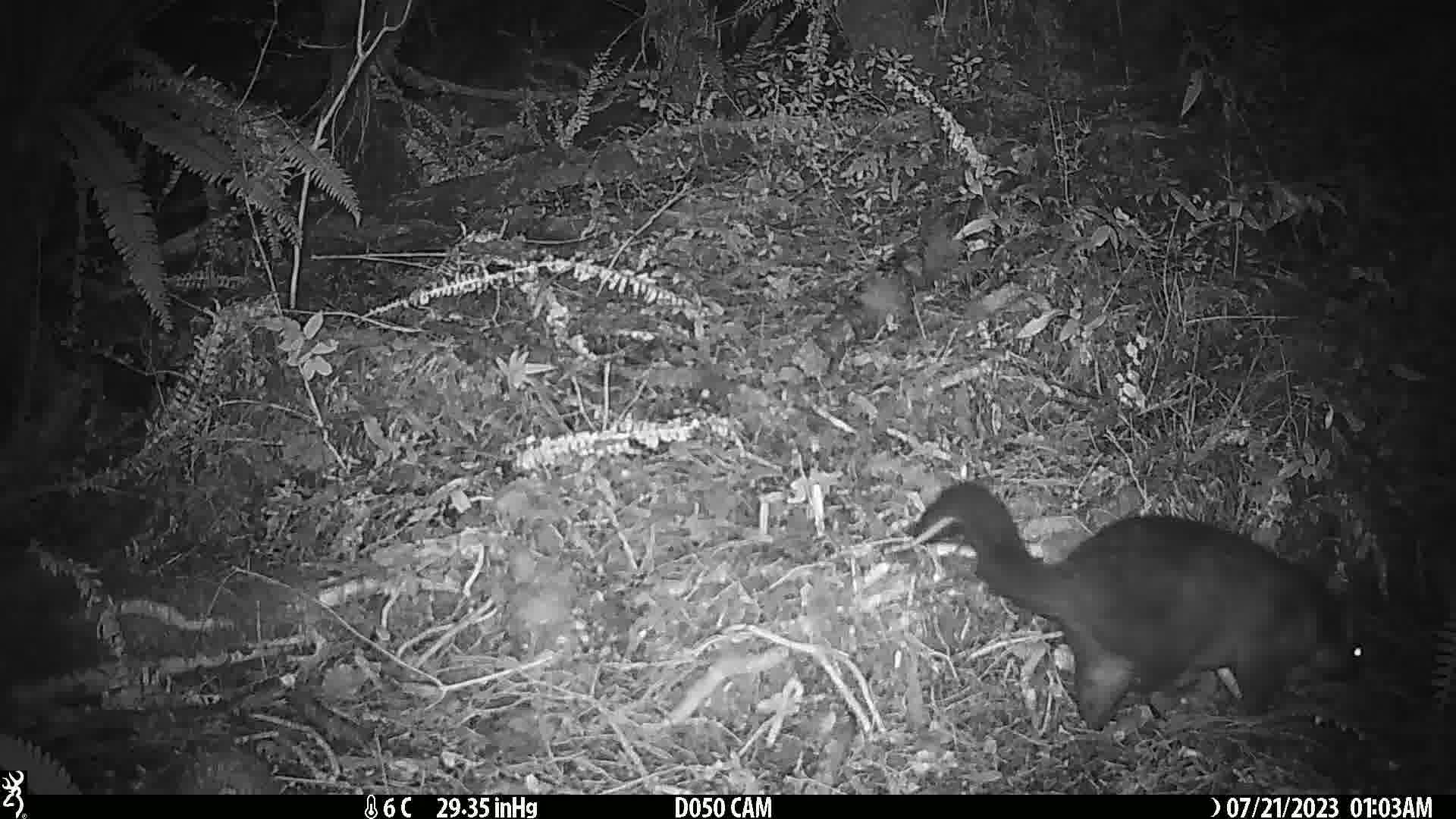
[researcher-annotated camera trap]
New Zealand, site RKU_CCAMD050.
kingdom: Animalia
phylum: Chordata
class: Mammalia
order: Diprotodontia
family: Phalangeridae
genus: Trichosurus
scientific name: Trichosurus vulpecula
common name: common brushtail possum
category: possum